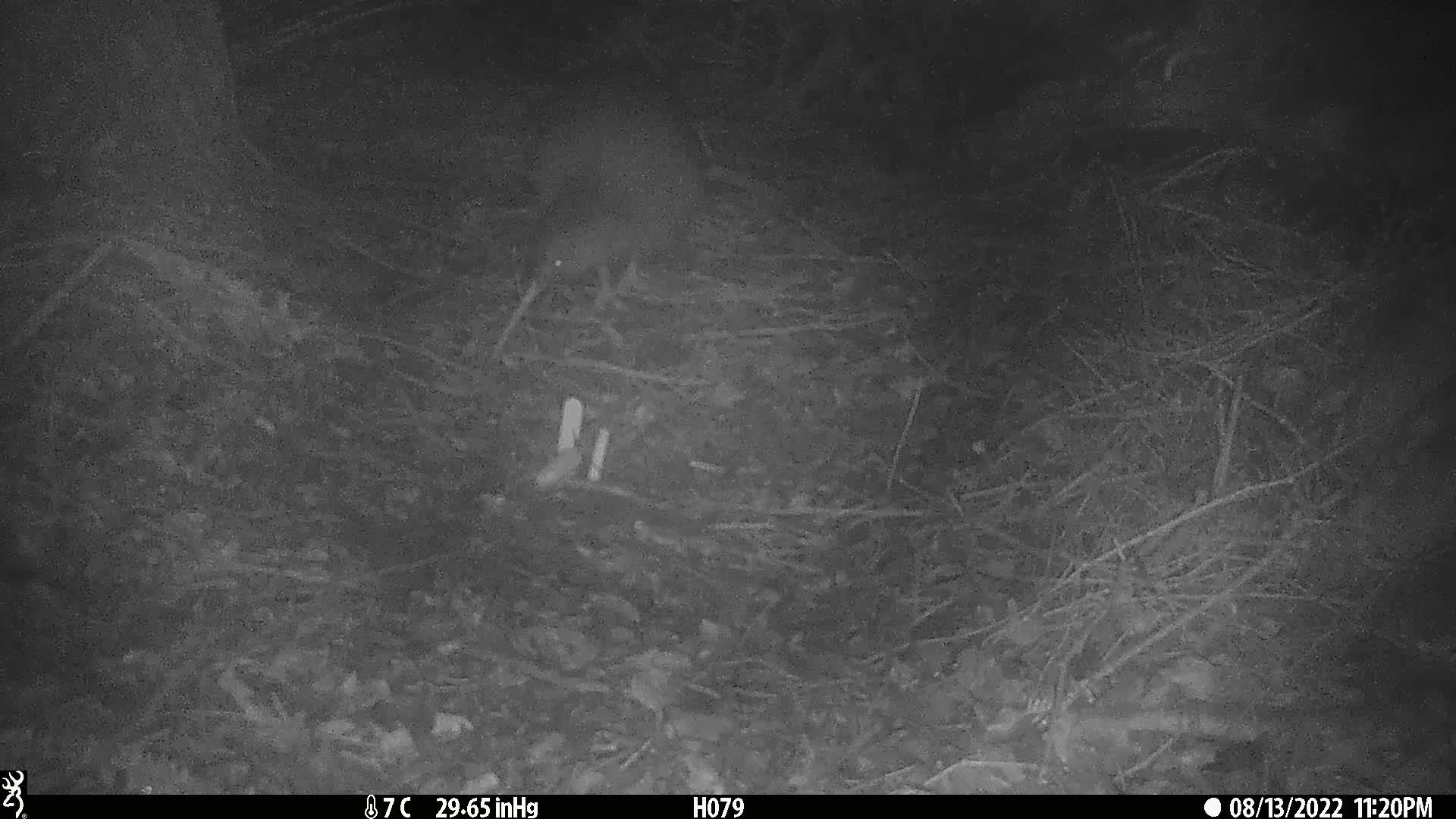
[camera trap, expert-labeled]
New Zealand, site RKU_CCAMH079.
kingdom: Animalia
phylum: Chordata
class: Aves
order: Apterygiformes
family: Apterygidae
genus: Apteryx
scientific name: Apteryx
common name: kiwi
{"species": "kiwi (Apteryx)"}